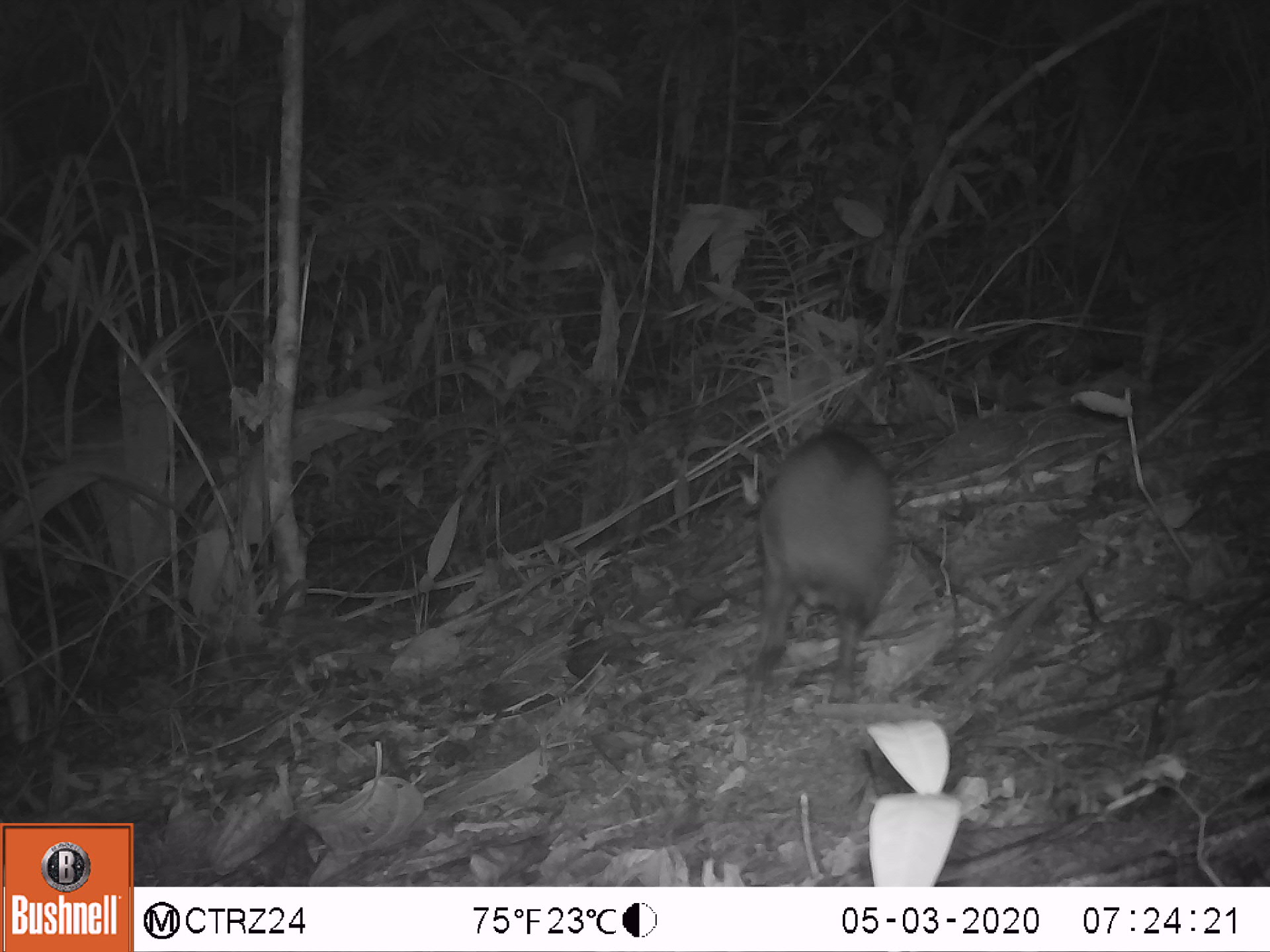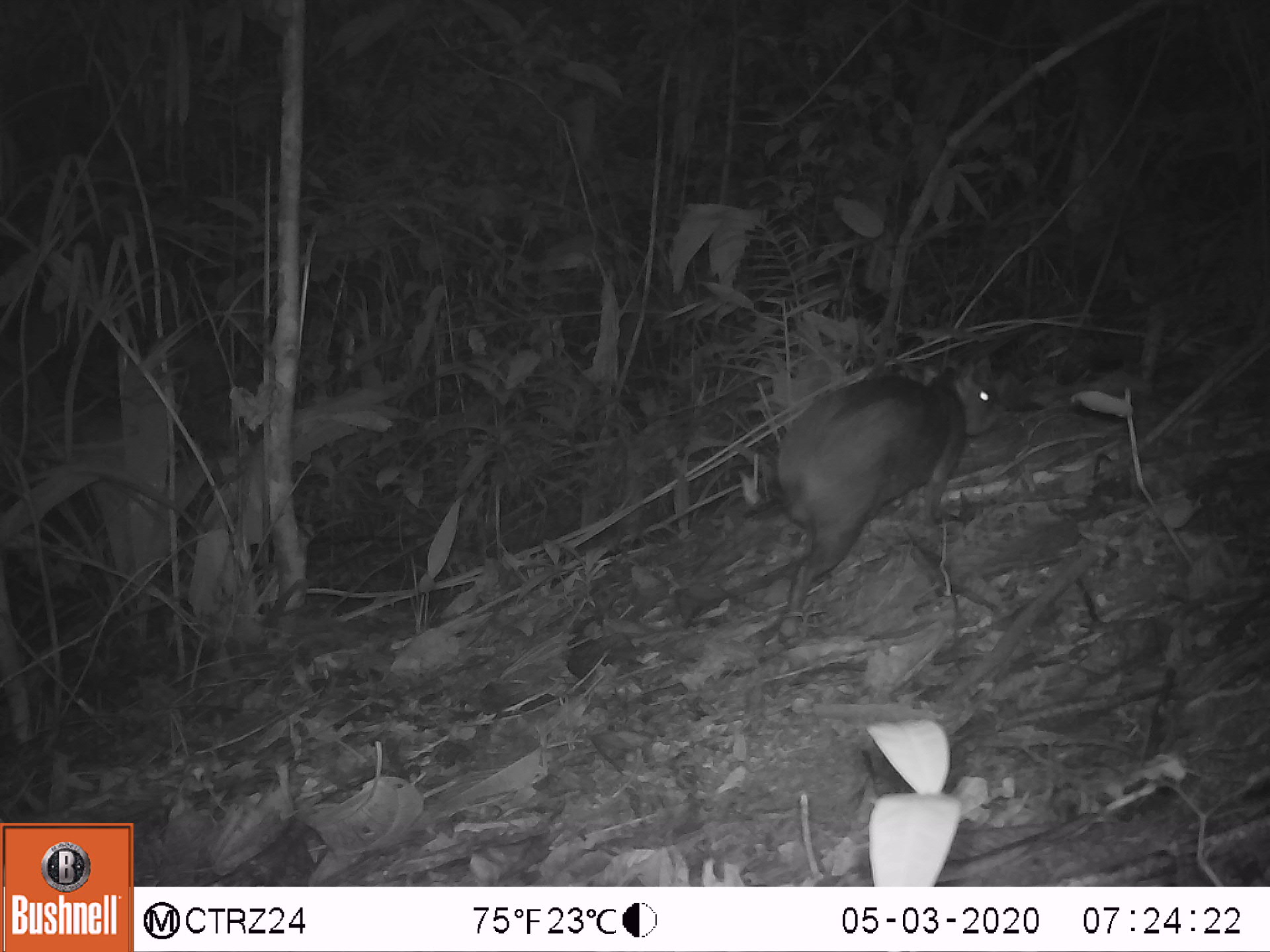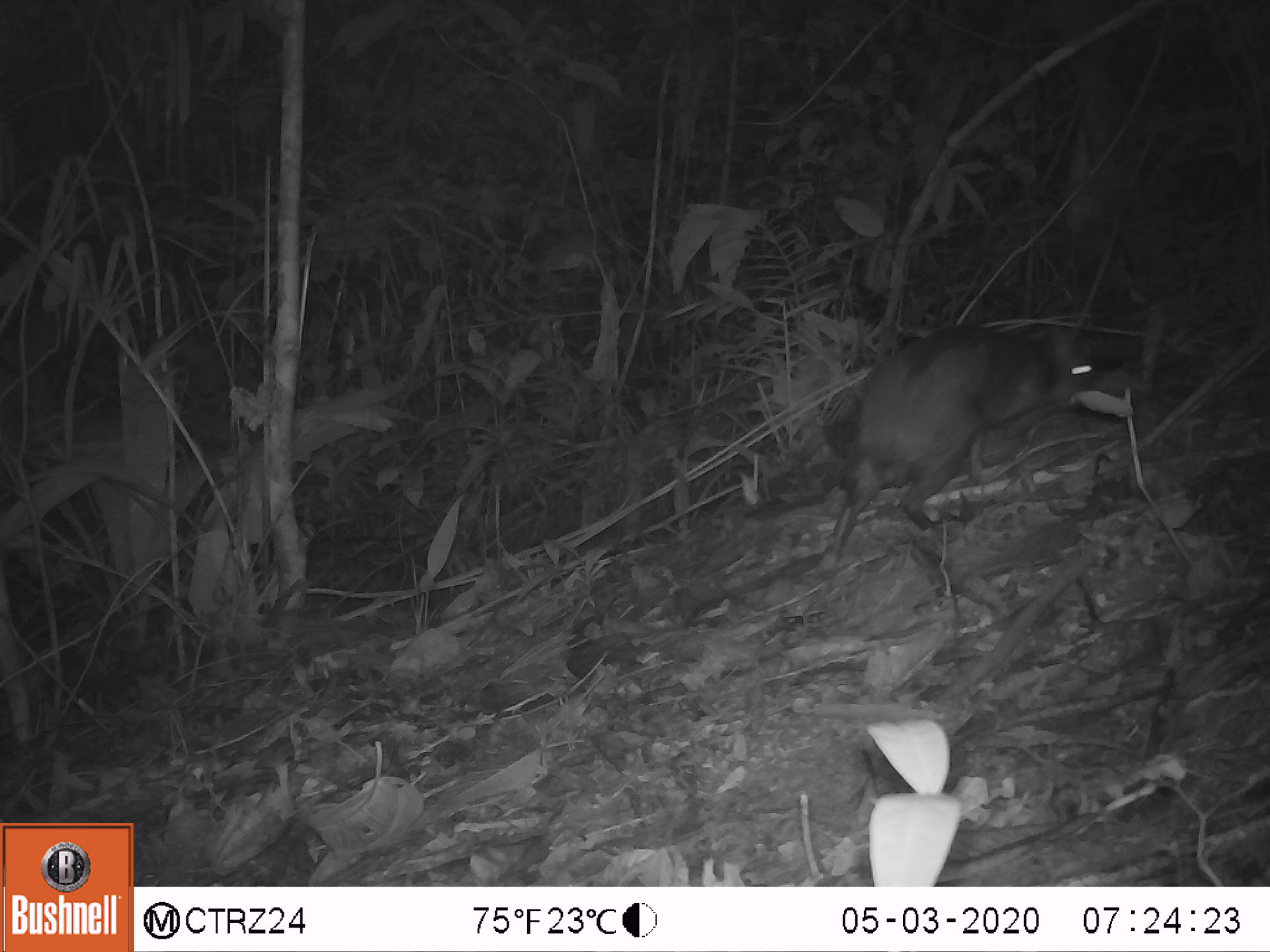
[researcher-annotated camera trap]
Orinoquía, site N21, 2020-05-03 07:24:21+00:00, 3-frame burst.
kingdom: Animalia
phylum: Chordata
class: Mammalia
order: Rodentia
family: Dasyproctidae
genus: Dasyprocta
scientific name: Dasyprocta fuliginosa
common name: black agouti